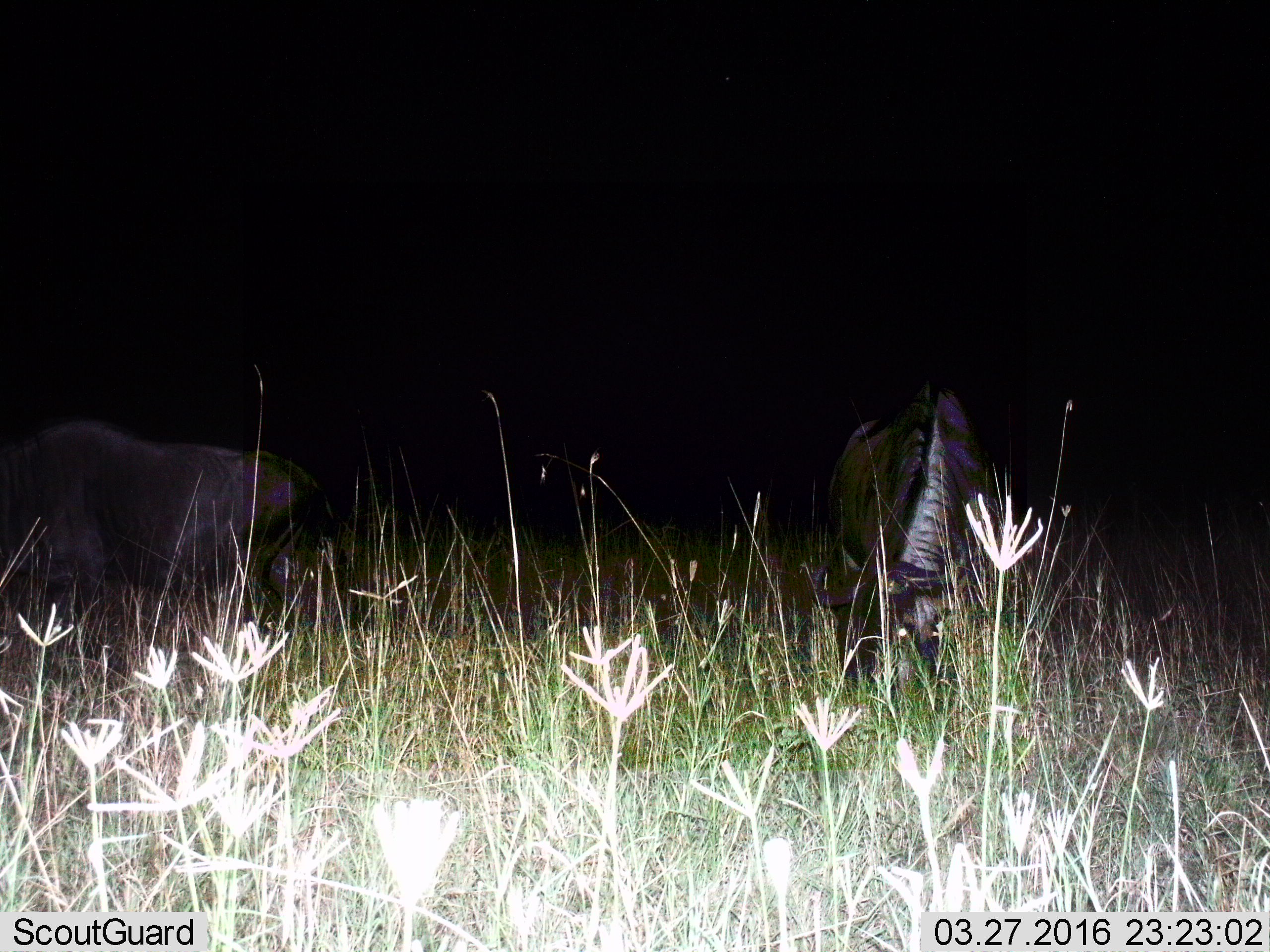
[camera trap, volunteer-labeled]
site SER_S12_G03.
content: unidentified animal